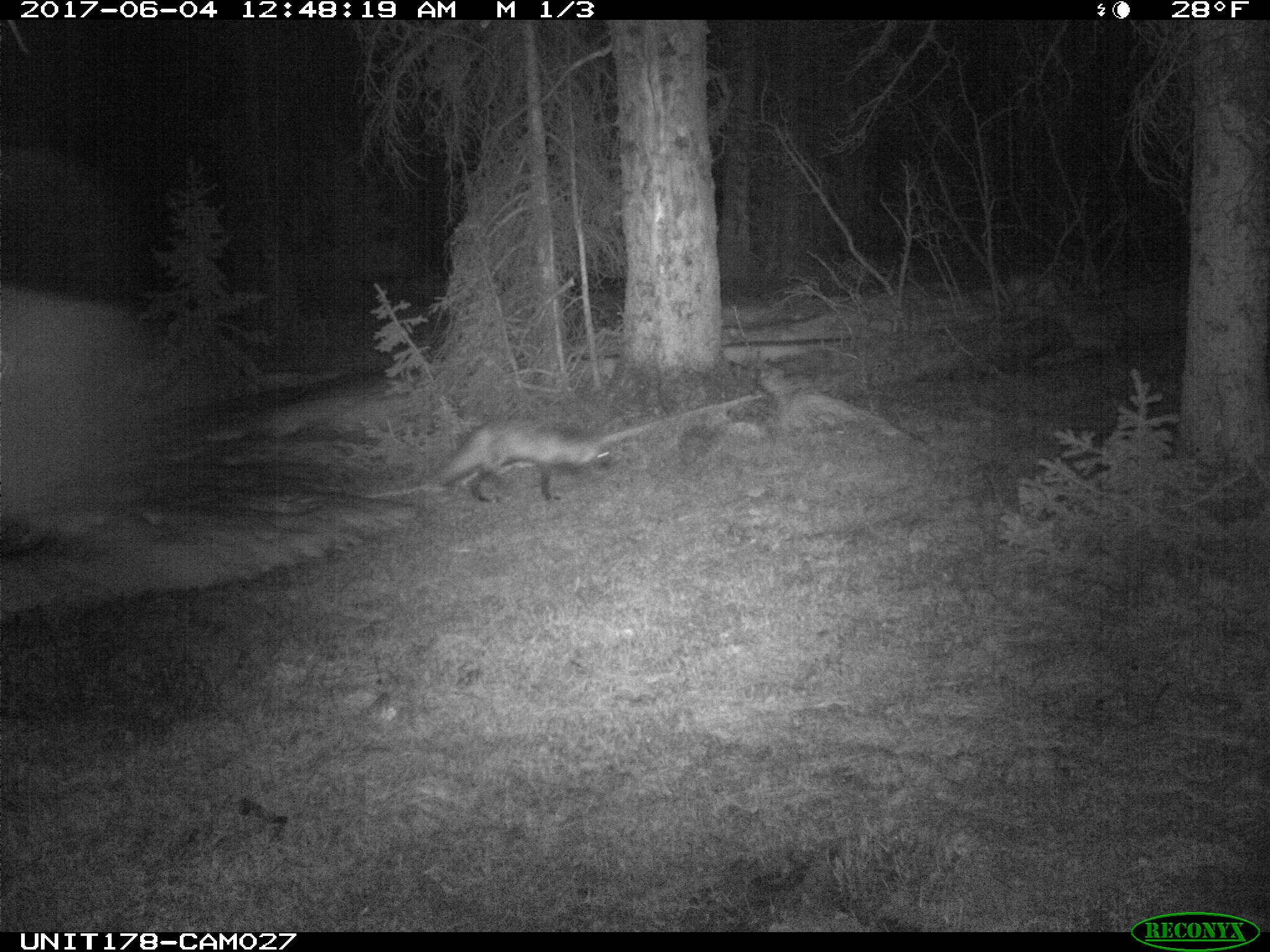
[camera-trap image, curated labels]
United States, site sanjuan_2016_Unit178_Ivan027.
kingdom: Animalia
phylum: Chordata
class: Mammalia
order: Carnivora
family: Canidae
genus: Vulpes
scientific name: Vulpes vulpes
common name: red fox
Vulpes vulpes (red fox).